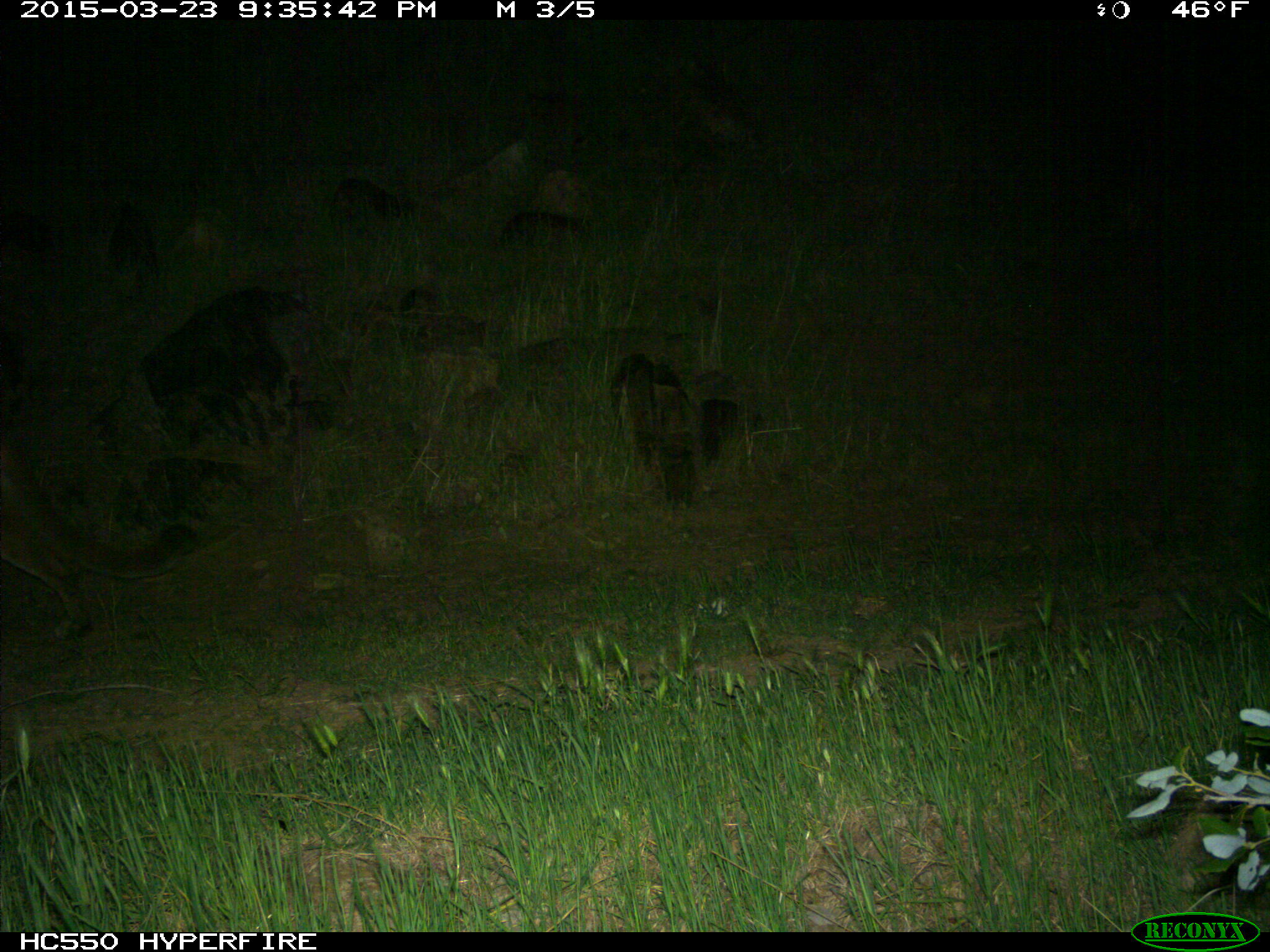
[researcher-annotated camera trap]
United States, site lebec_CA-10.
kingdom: Animalia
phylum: Chordata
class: Mammalia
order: Carnivora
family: Felidae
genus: Puma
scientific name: Puma concolor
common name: mountain lion